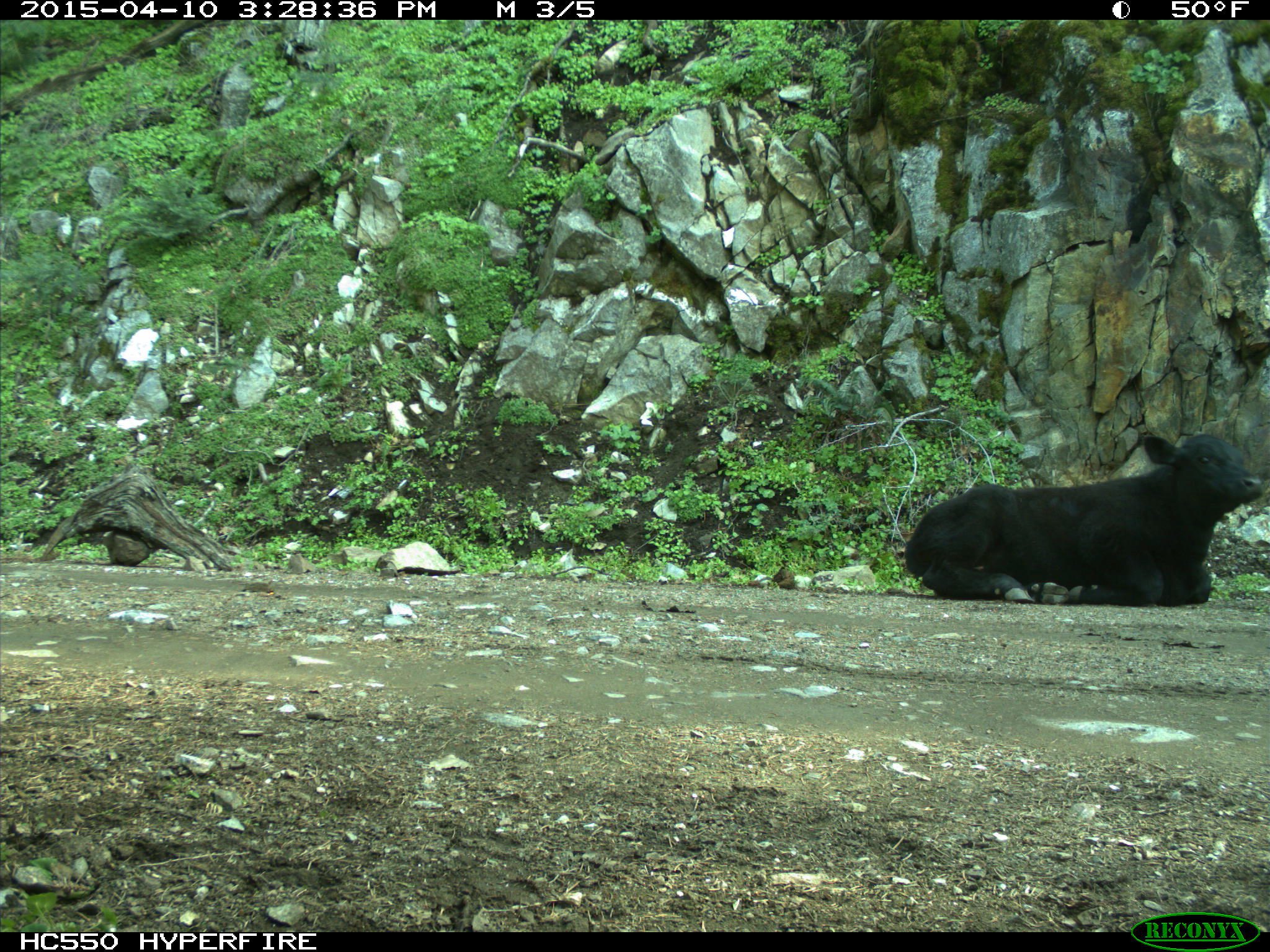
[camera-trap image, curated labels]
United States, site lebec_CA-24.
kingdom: Animalia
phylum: Chordata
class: Mammalia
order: Artiodactyla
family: Bovidae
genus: Bos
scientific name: Bos taurus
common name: domestic cow